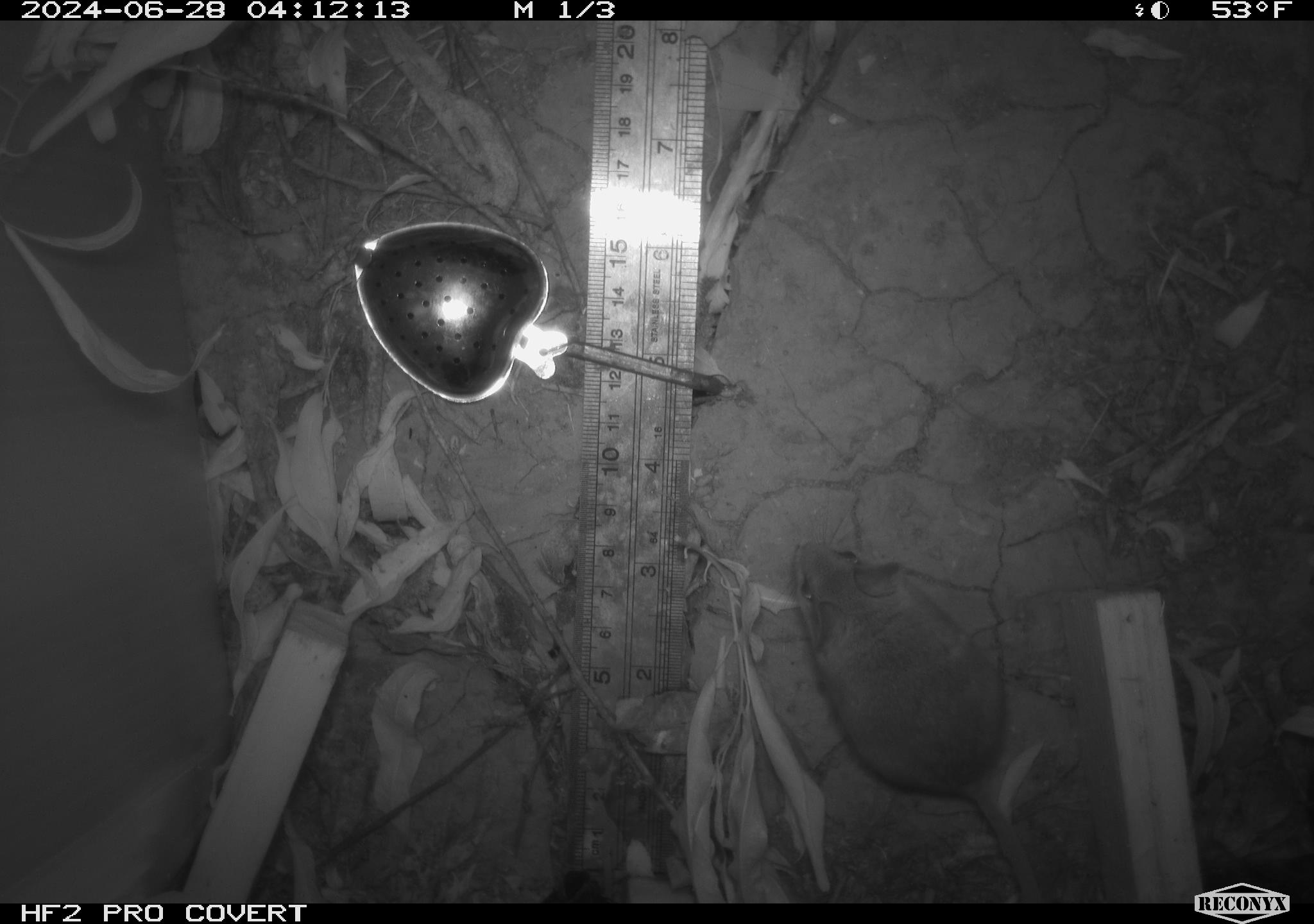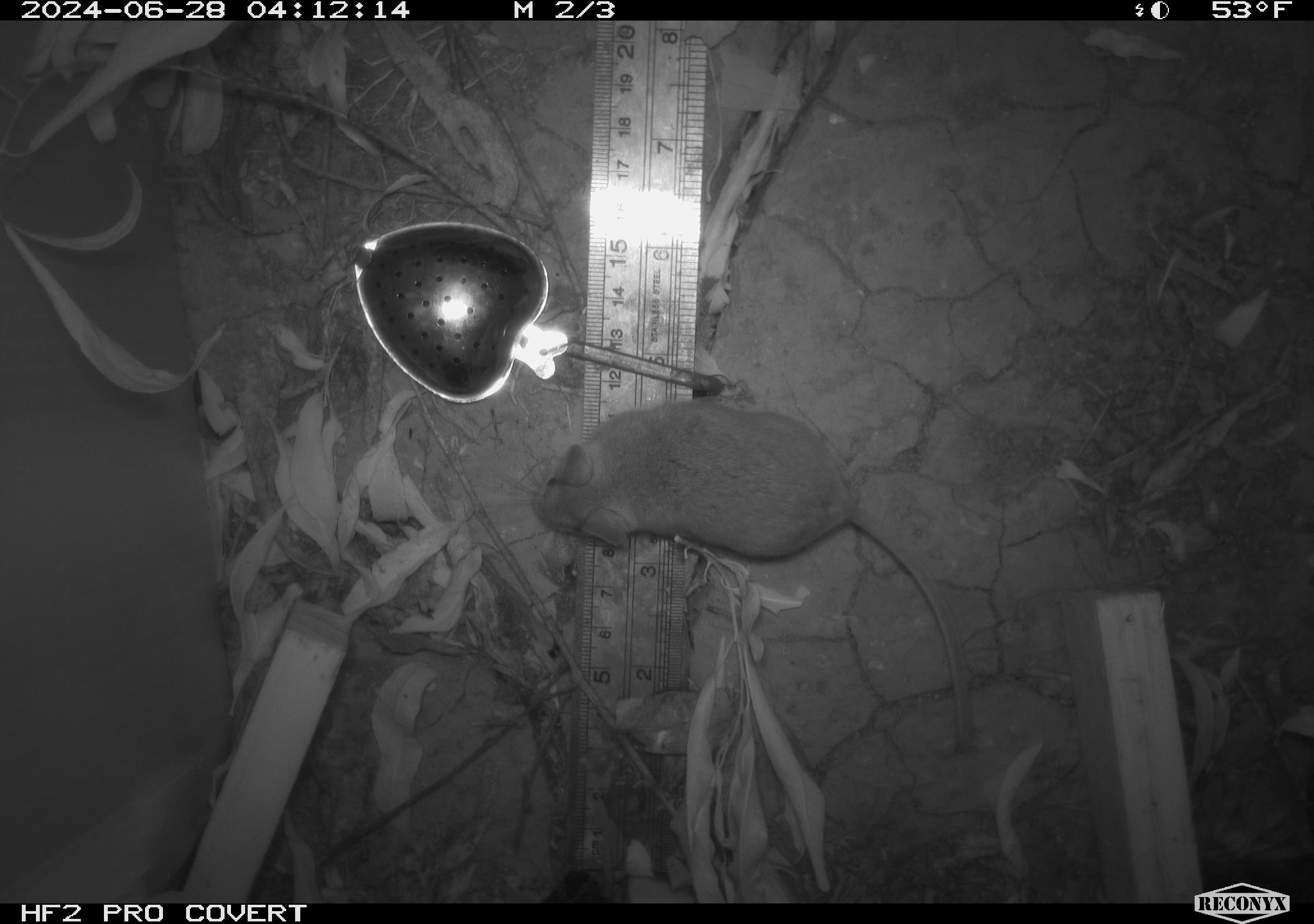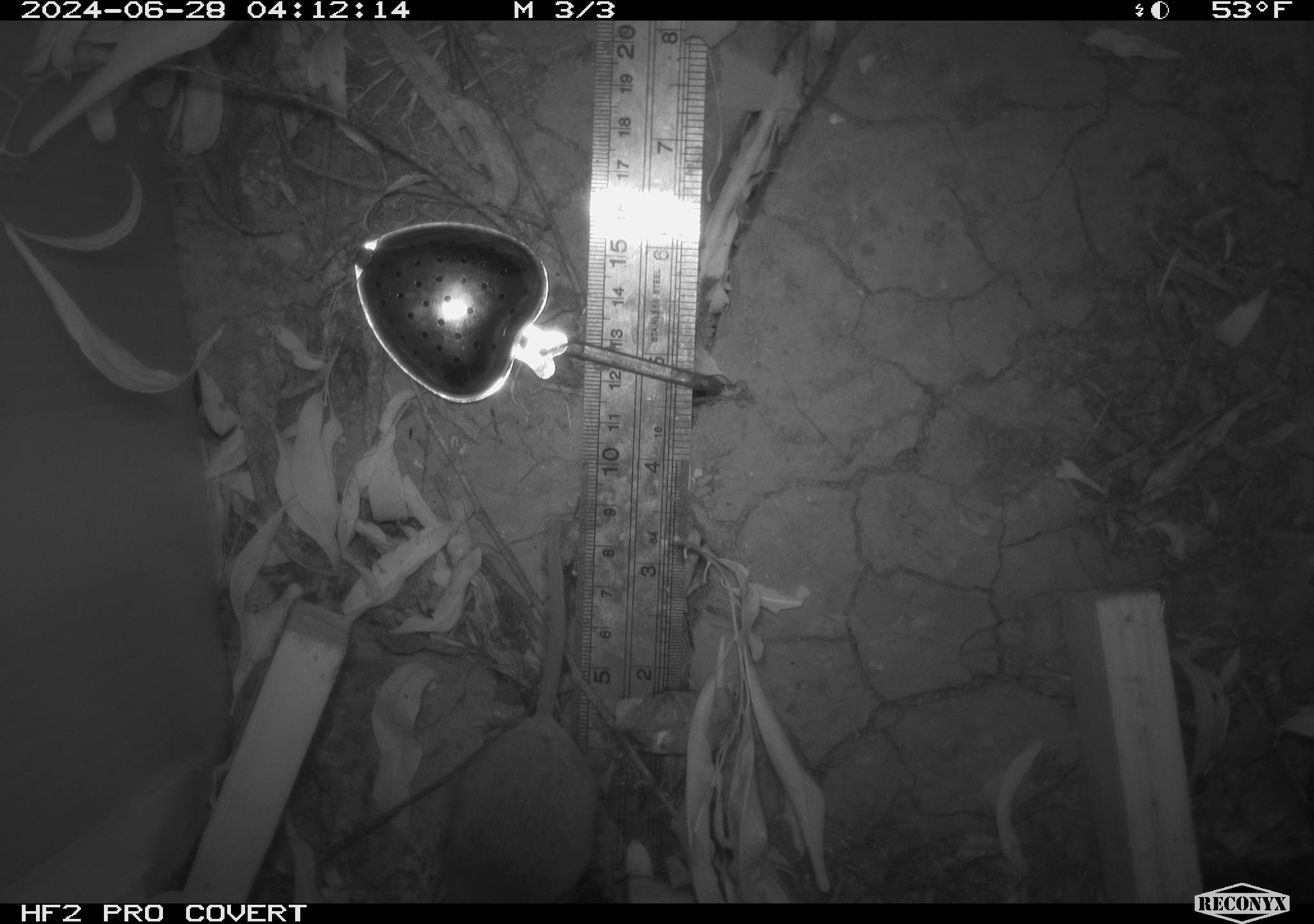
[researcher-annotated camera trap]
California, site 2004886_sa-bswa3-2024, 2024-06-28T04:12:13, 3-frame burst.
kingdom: Animalia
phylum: Chordata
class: Mammalia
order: Rodentia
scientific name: Rodentia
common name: mouse species